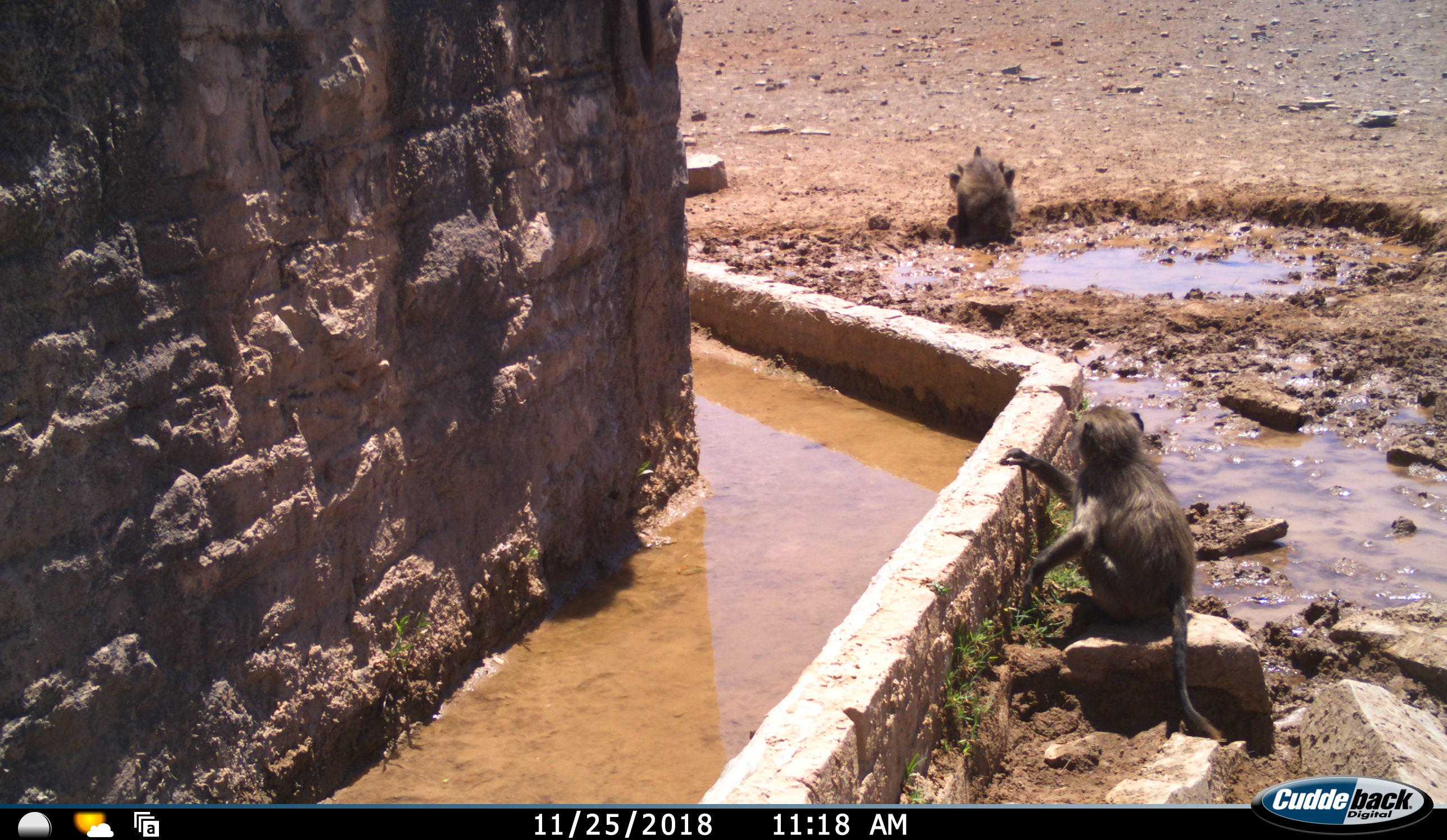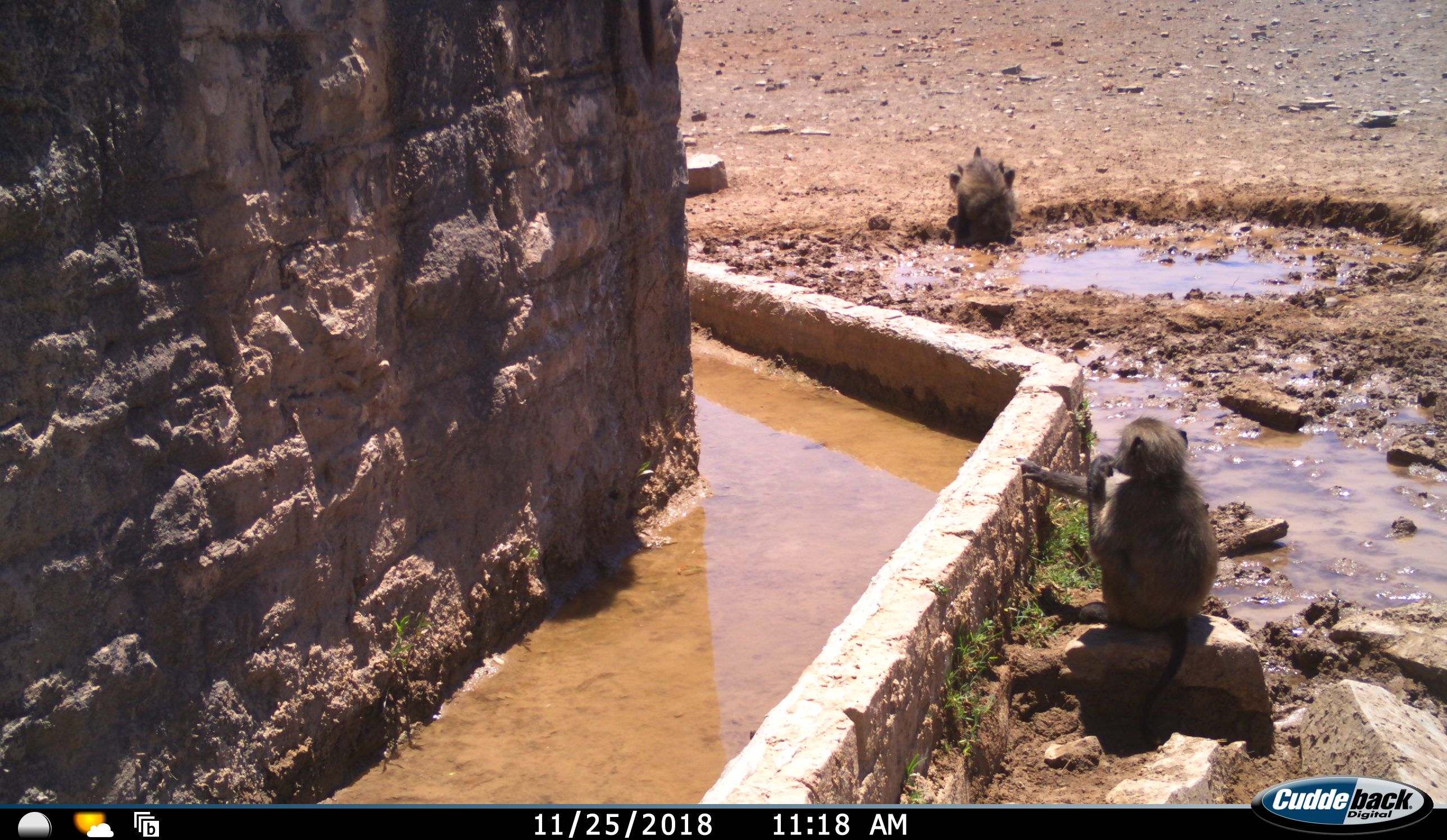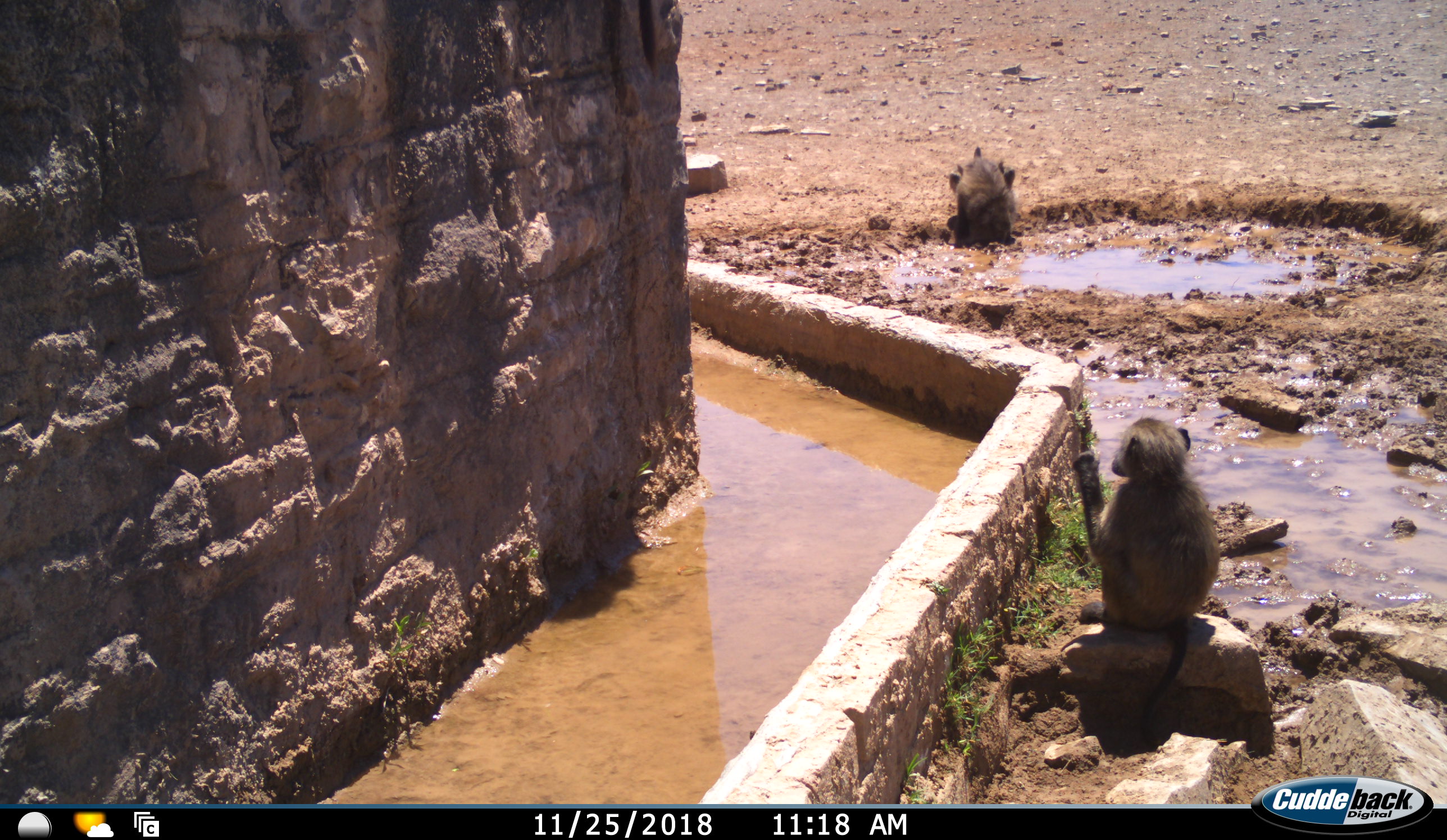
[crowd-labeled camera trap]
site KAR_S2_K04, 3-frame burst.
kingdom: Animalia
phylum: Chordata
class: Mammalia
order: Primates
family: Cercopithecidae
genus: Papio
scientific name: Papio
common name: baboon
Baboon (Papio), count 2. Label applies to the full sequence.